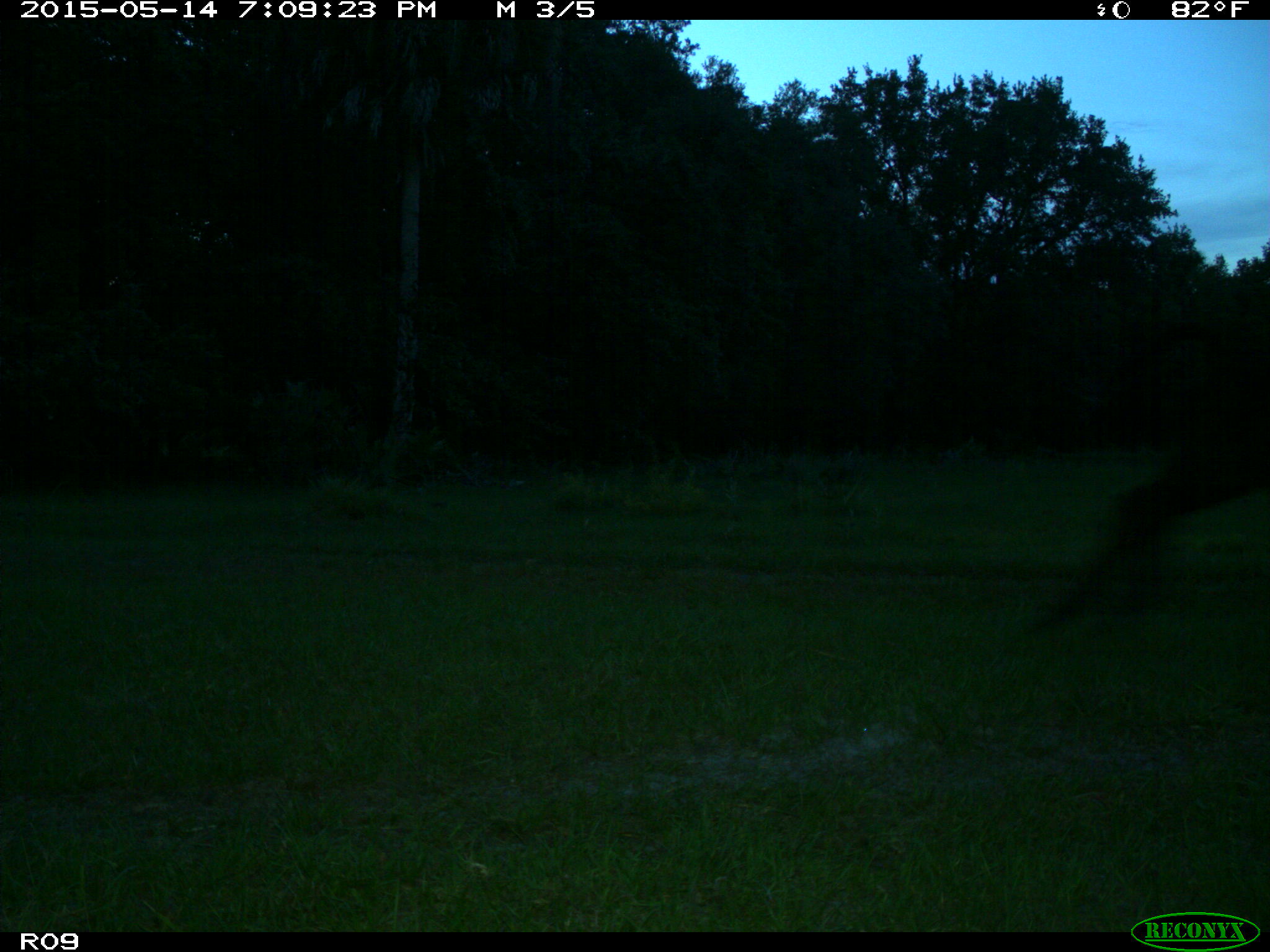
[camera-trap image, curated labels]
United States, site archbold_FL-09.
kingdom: Animalia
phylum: Chordata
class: Mammalia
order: Artiodactyla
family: Bovidae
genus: Bos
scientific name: Bos taurus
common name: domestic cow